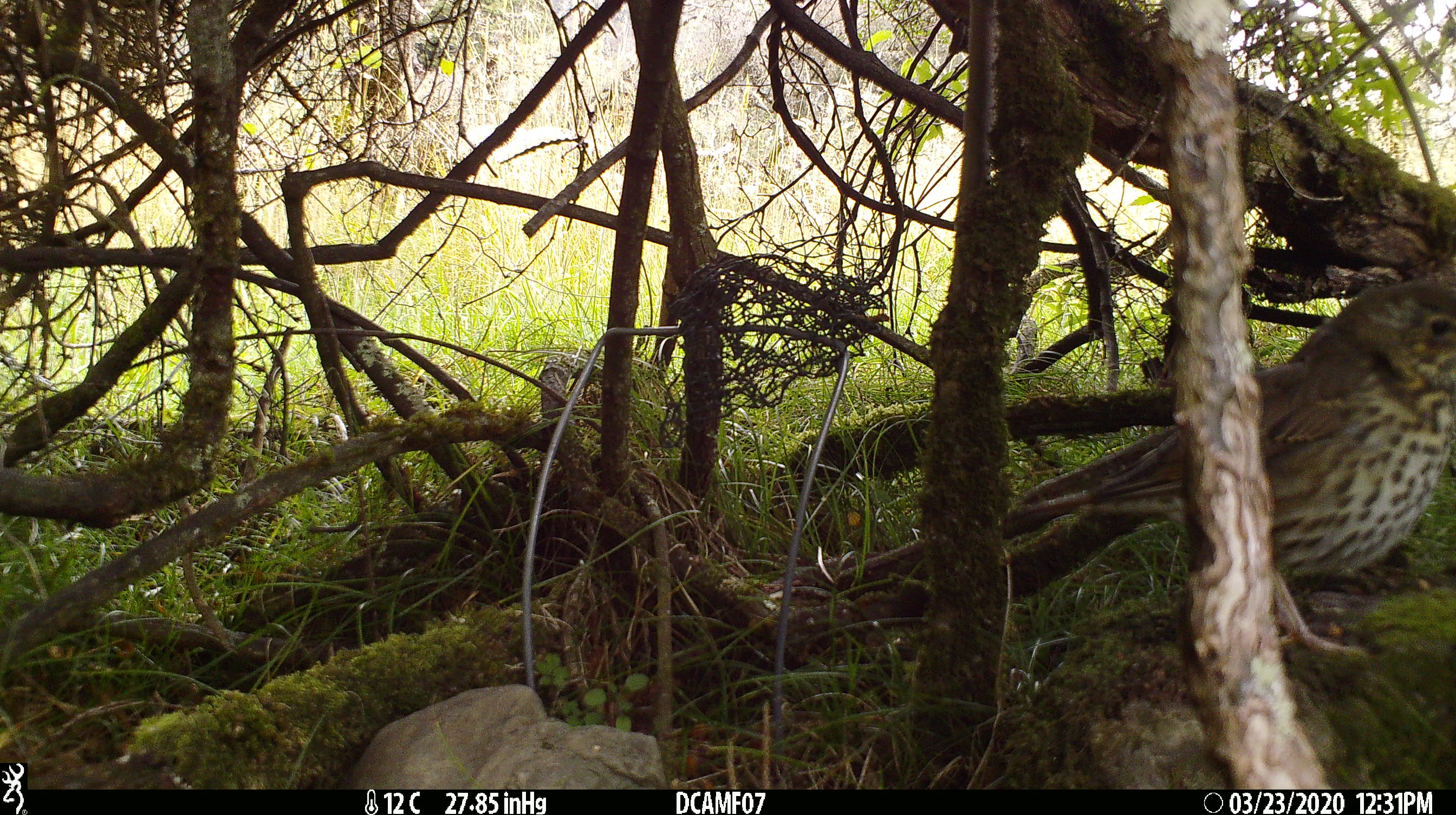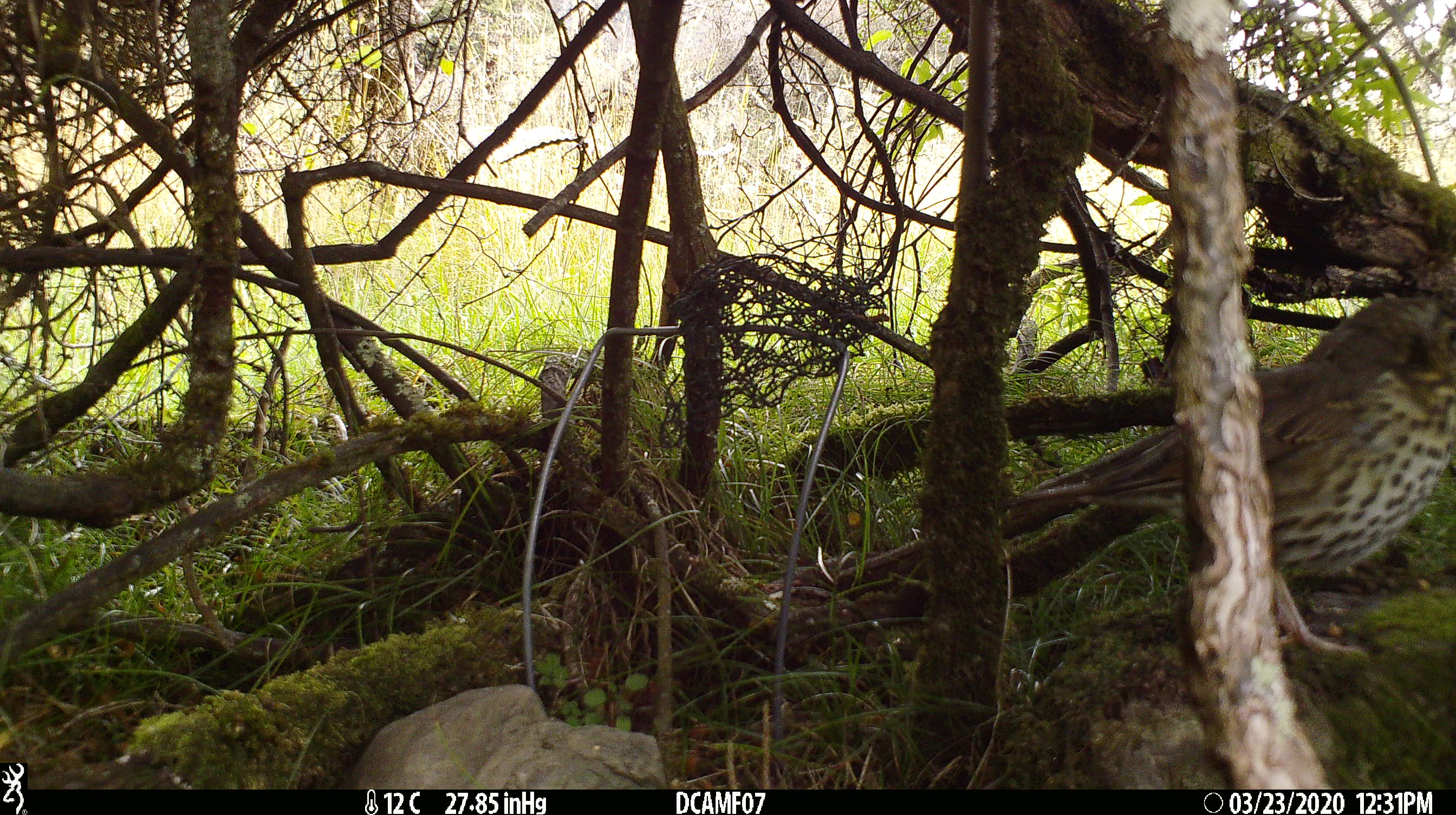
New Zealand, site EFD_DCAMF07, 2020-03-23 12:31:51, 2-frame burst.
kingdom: Animalia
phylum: Chordata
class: Aves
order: Passeriformes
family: Turdidae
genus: Turdus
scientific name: Turdus philomelos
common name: song thrush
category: thrush